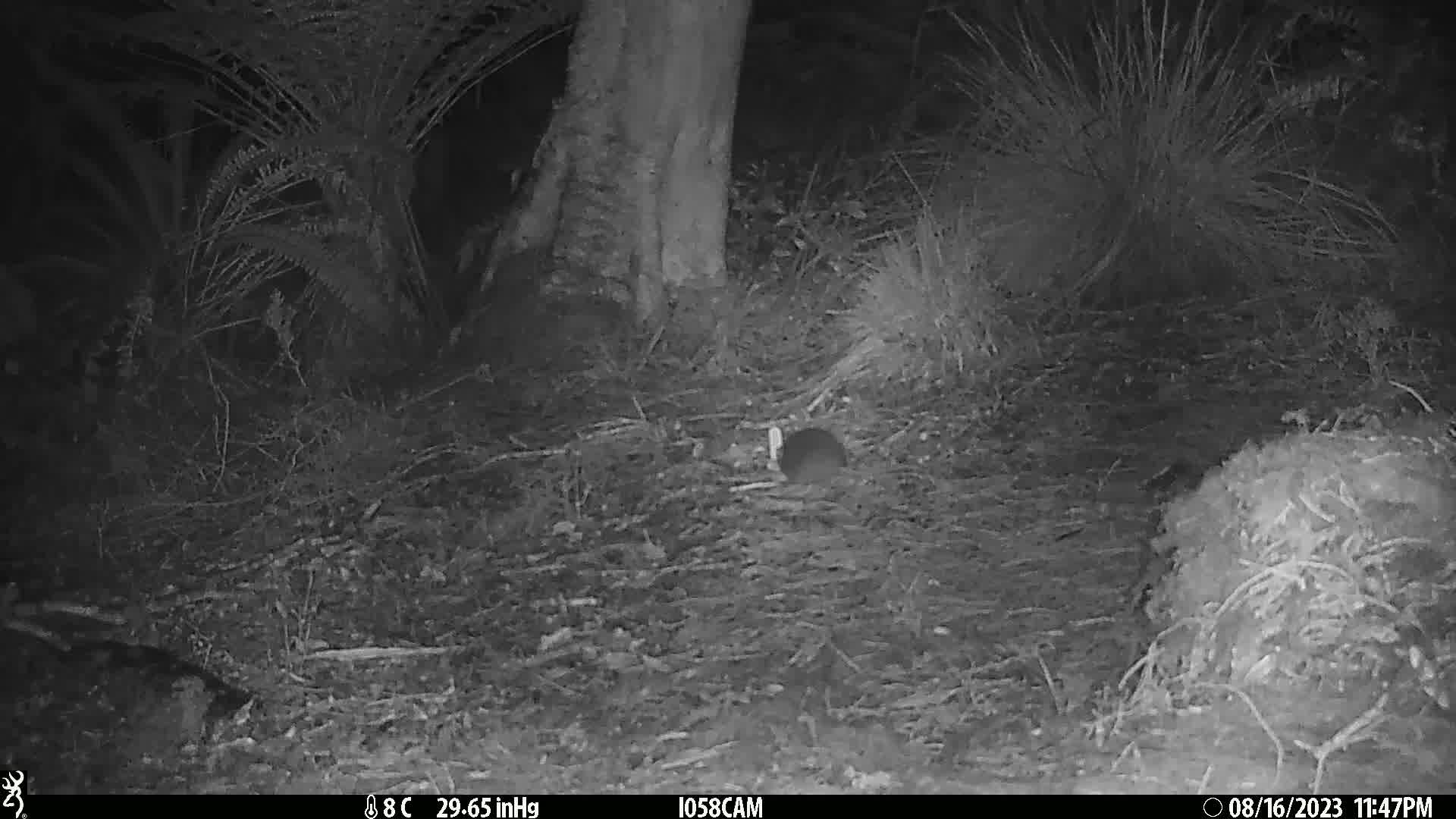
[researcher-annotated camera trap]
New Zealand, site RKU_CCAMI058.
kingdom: Animalia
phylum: Chordata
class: Mammalia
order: Rodentia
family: Muridae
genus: Rattus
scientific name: Rattus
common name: rat